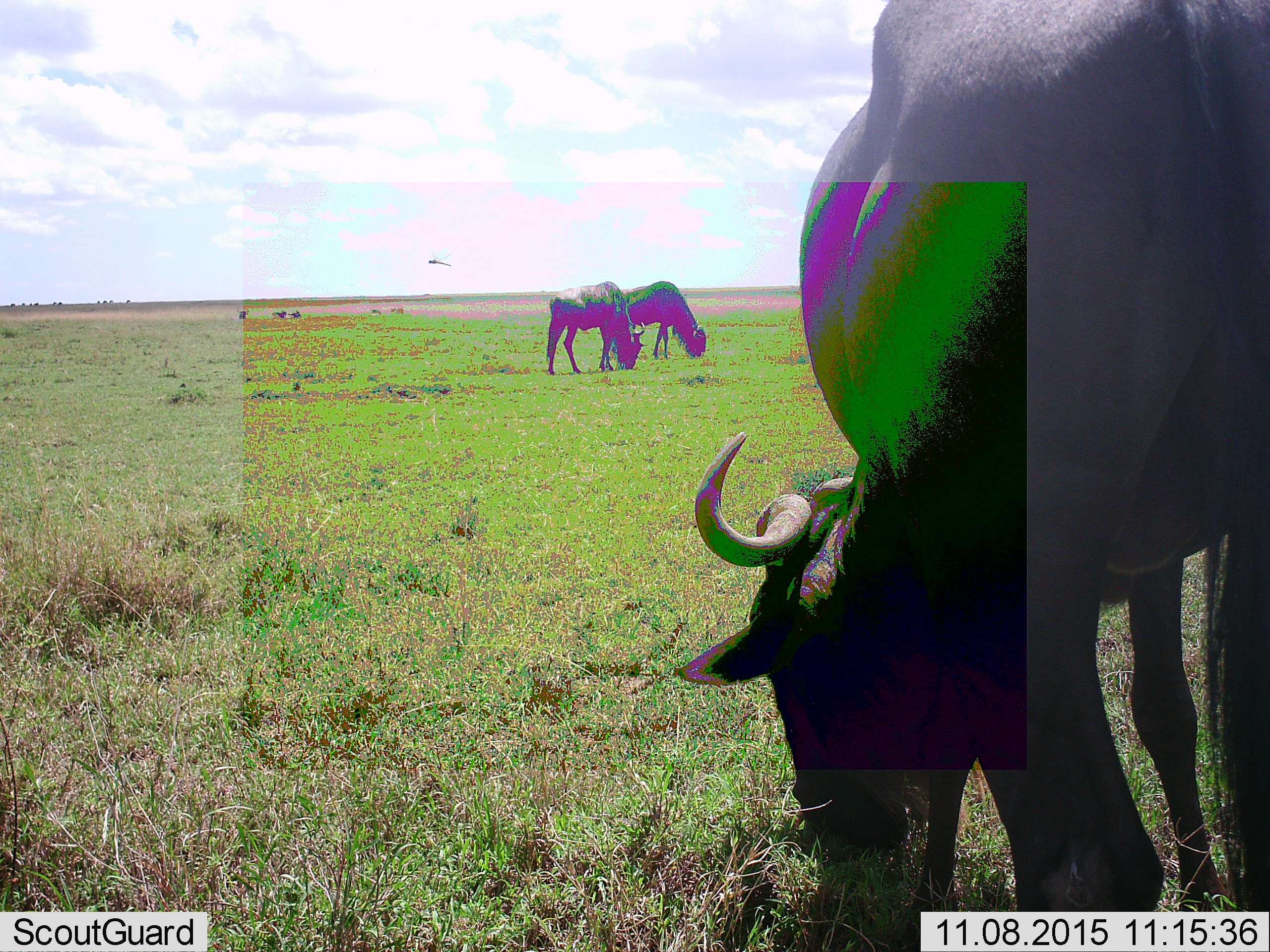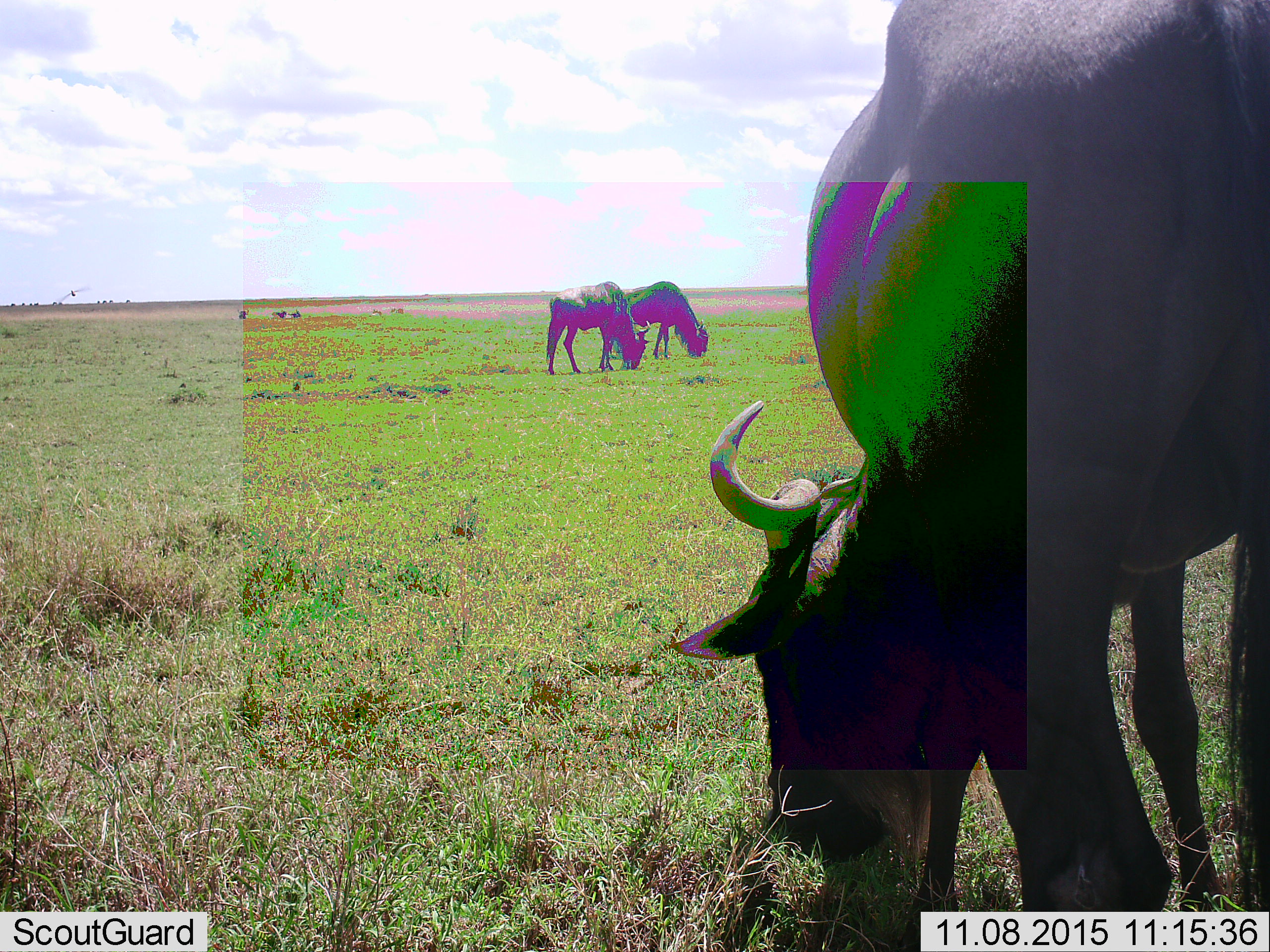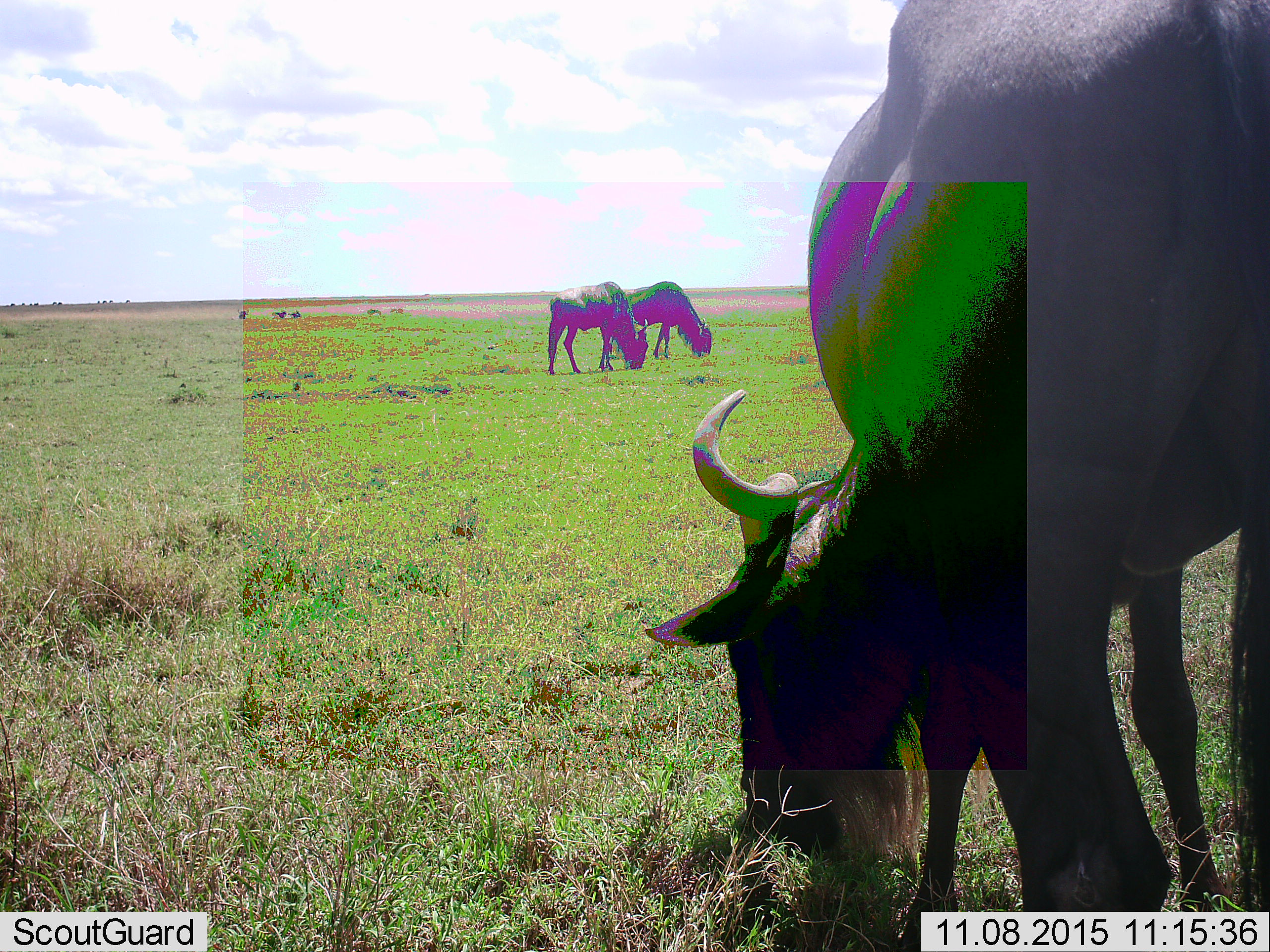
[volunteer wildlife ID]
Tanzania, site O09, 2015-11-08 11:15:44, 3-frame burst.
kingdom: Animalia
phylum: Chordata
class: Mammalia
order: Artiodactyla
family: Bovidae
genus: Connochaetes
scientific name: Connochaetes taurinus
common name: blue wildebeest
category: wildebeest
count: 8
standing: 33%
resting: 0%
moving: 0%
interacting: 0%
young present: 0%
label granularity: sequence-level